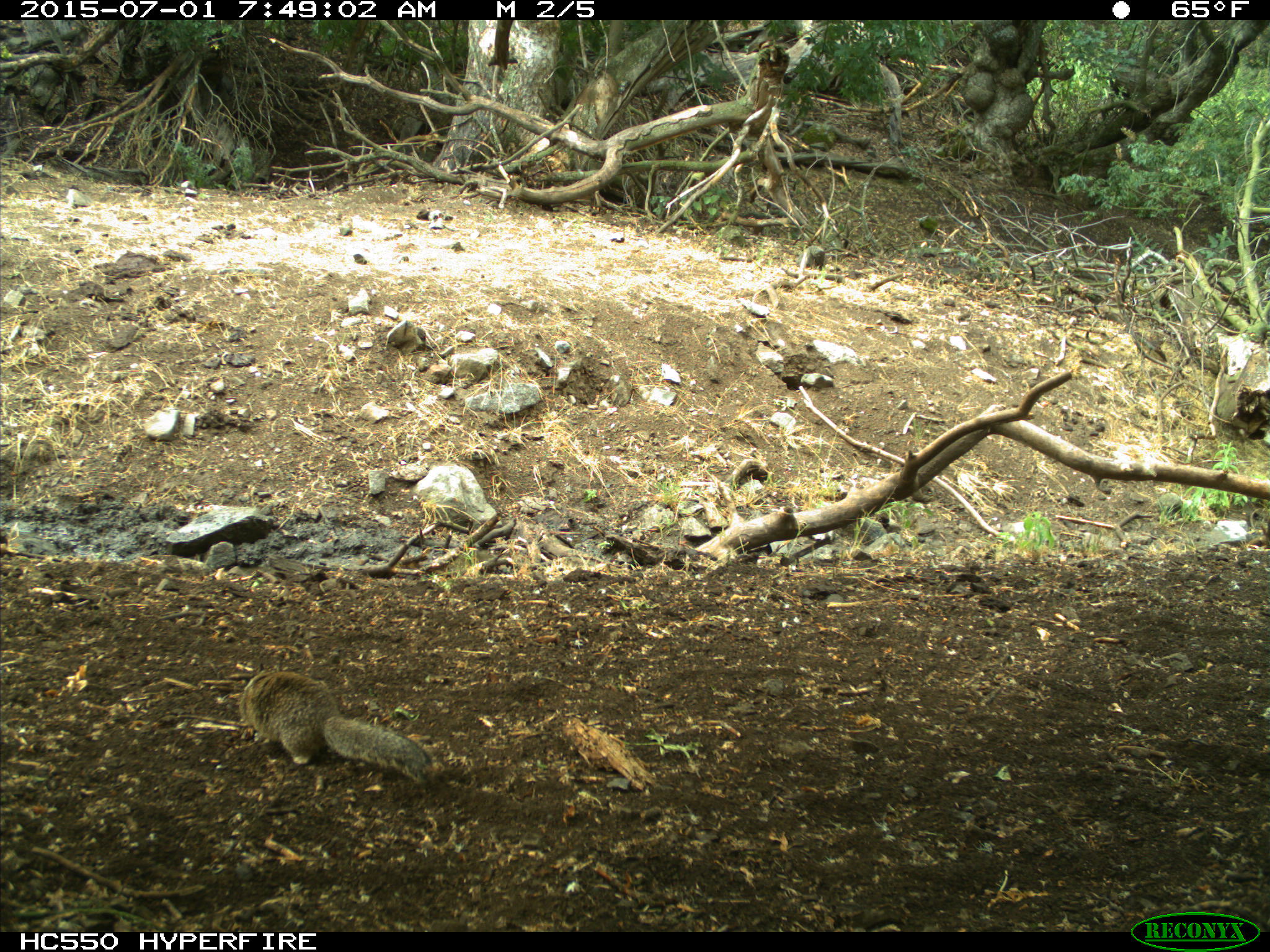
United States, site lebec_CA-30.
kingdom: Animalia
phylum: Chordata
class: Mammalia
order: Rodentia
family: Sciuridae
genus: Otospermophilus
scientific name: Otospermophilus beecheyi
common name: california ground squirrel